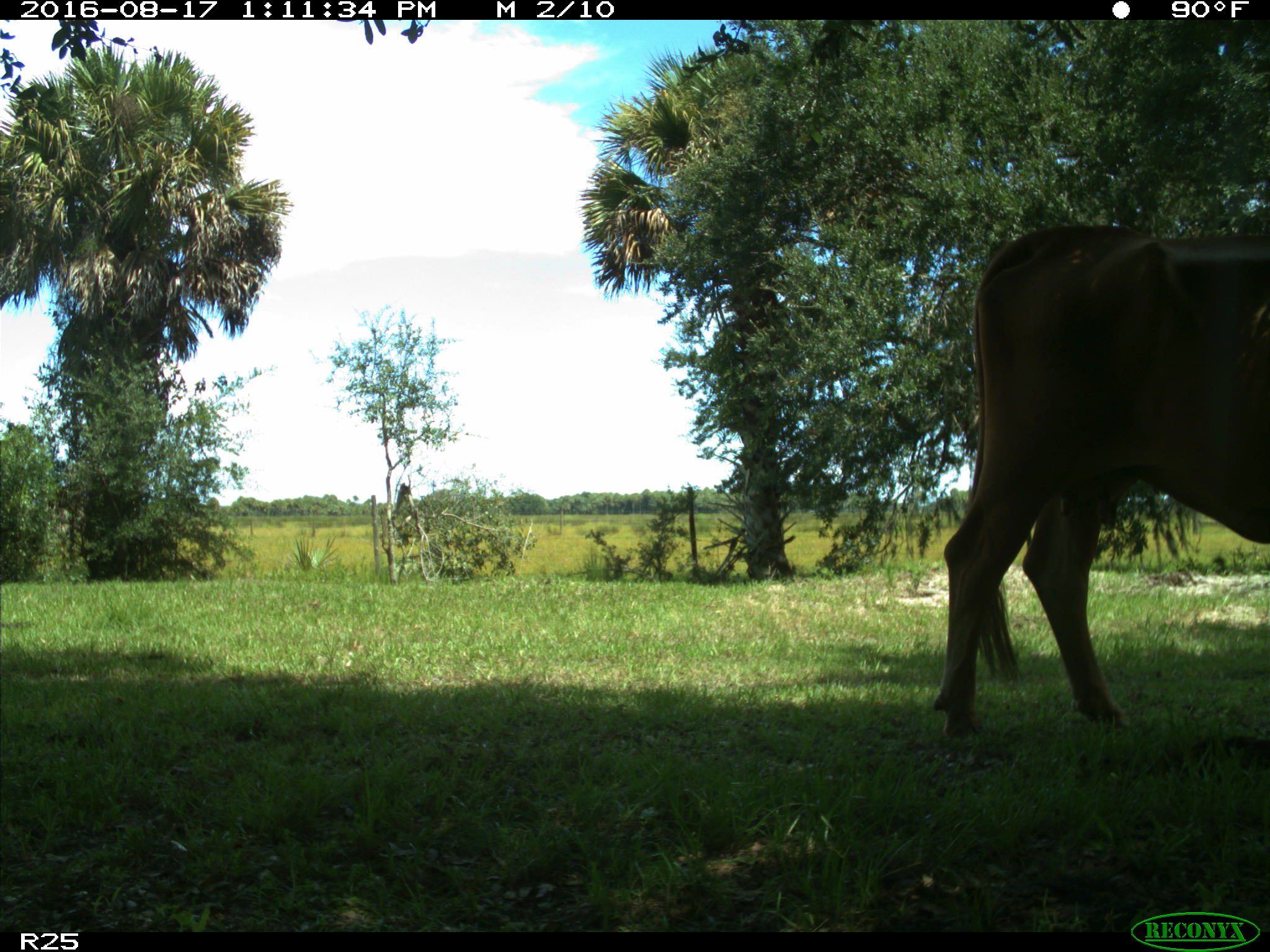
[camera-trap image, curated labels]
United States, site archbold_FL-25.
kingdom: Animalia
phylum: Chordata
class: Mammalia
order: Artiodactyla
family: Bovidae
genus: Bos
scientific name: Bos taurus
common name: domestic cow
Bos taurus (domestic cow).